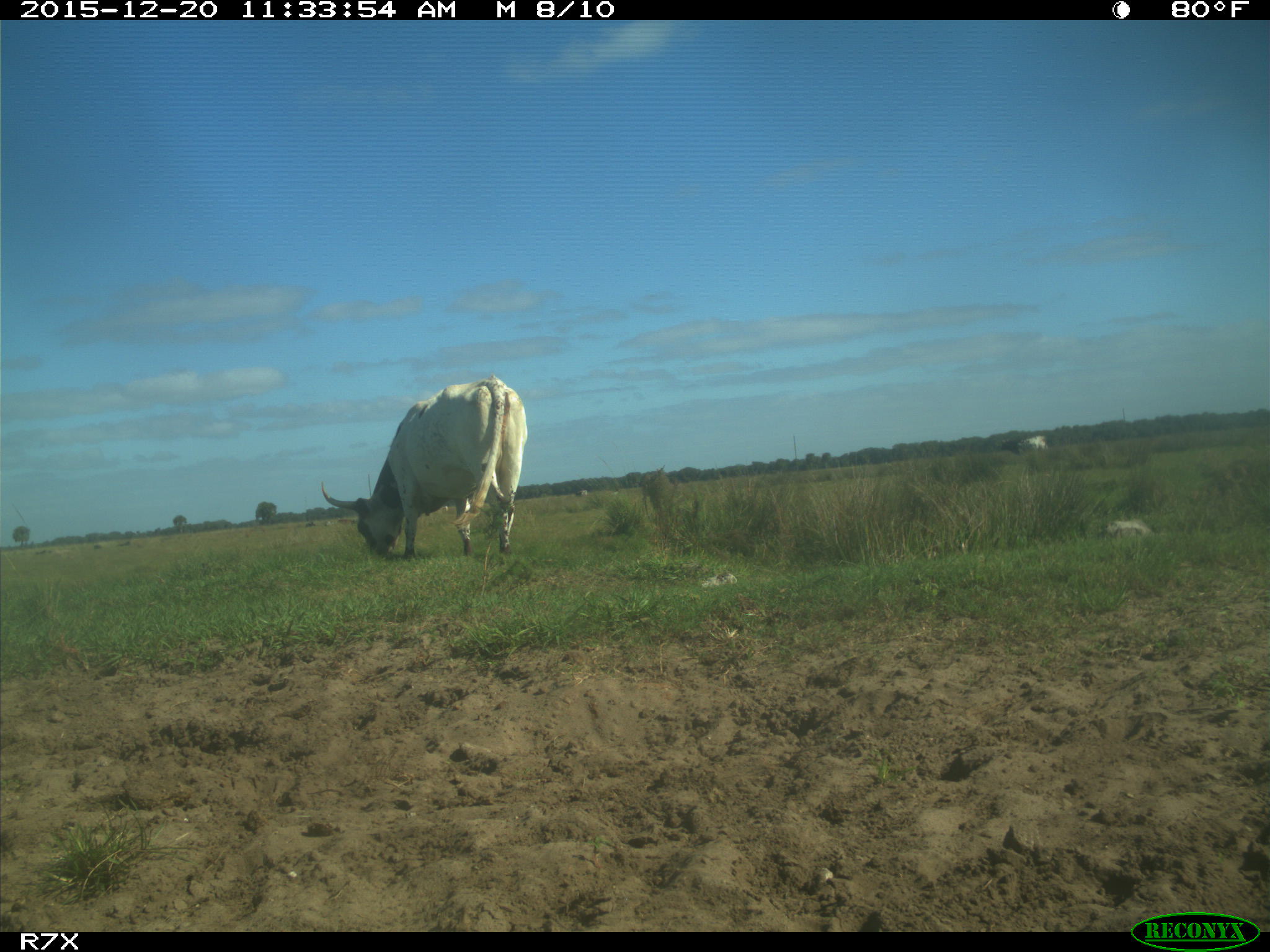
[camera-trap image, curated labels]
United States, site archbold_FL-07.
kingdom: Animalia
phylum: Chordata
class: Mammalia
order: Artiodactyla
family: Bovidae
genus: Bos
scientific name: Bos taurus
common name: domestic cow